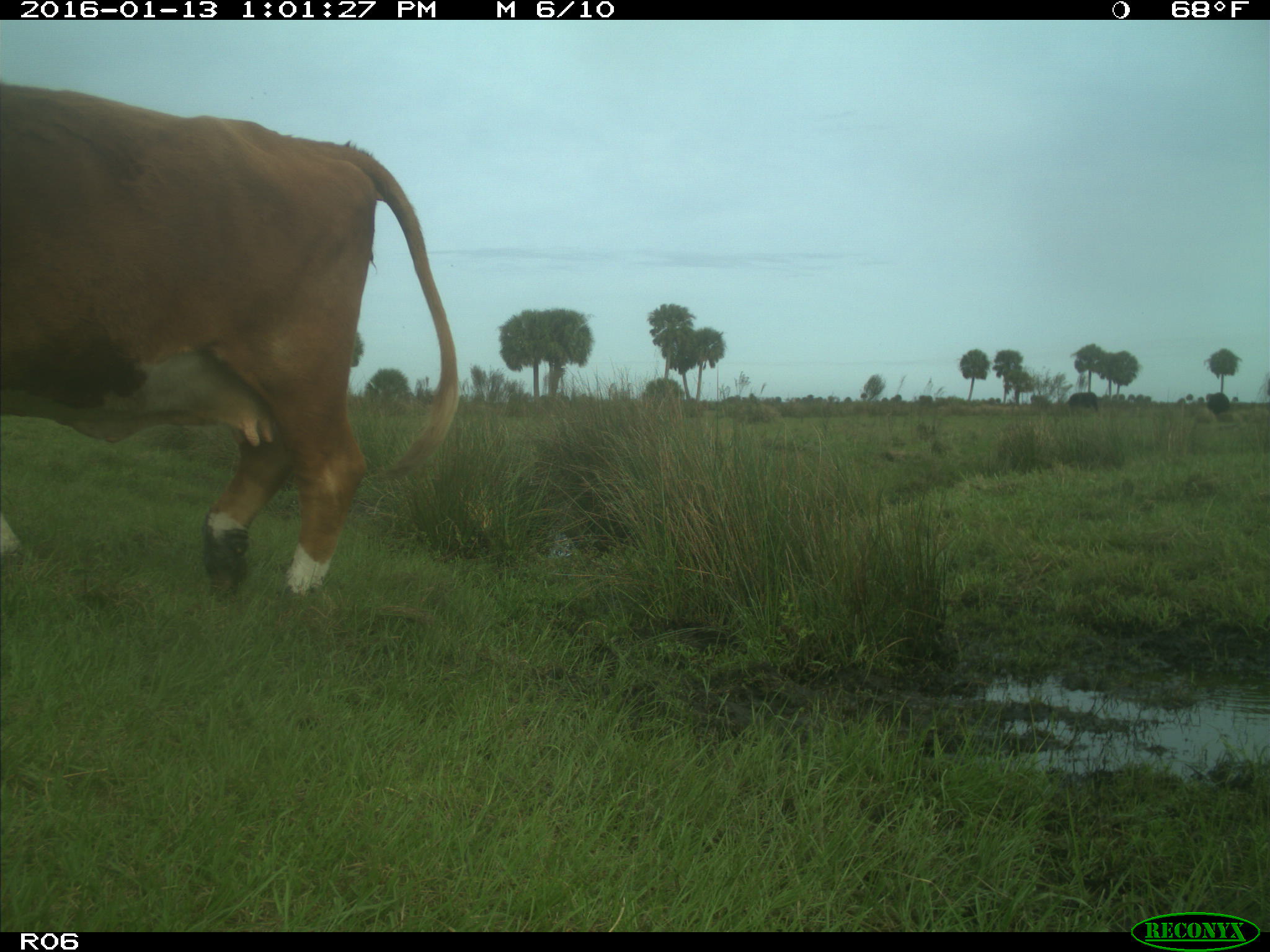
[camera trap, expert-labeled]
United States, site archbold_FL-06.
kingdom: Animalia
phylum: Chordata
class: Mammalia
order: Artiodactyla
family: Bovidae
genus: Bos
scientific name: Bos taurus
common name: domestic cow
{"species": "Bos taurus (domestic cow)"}